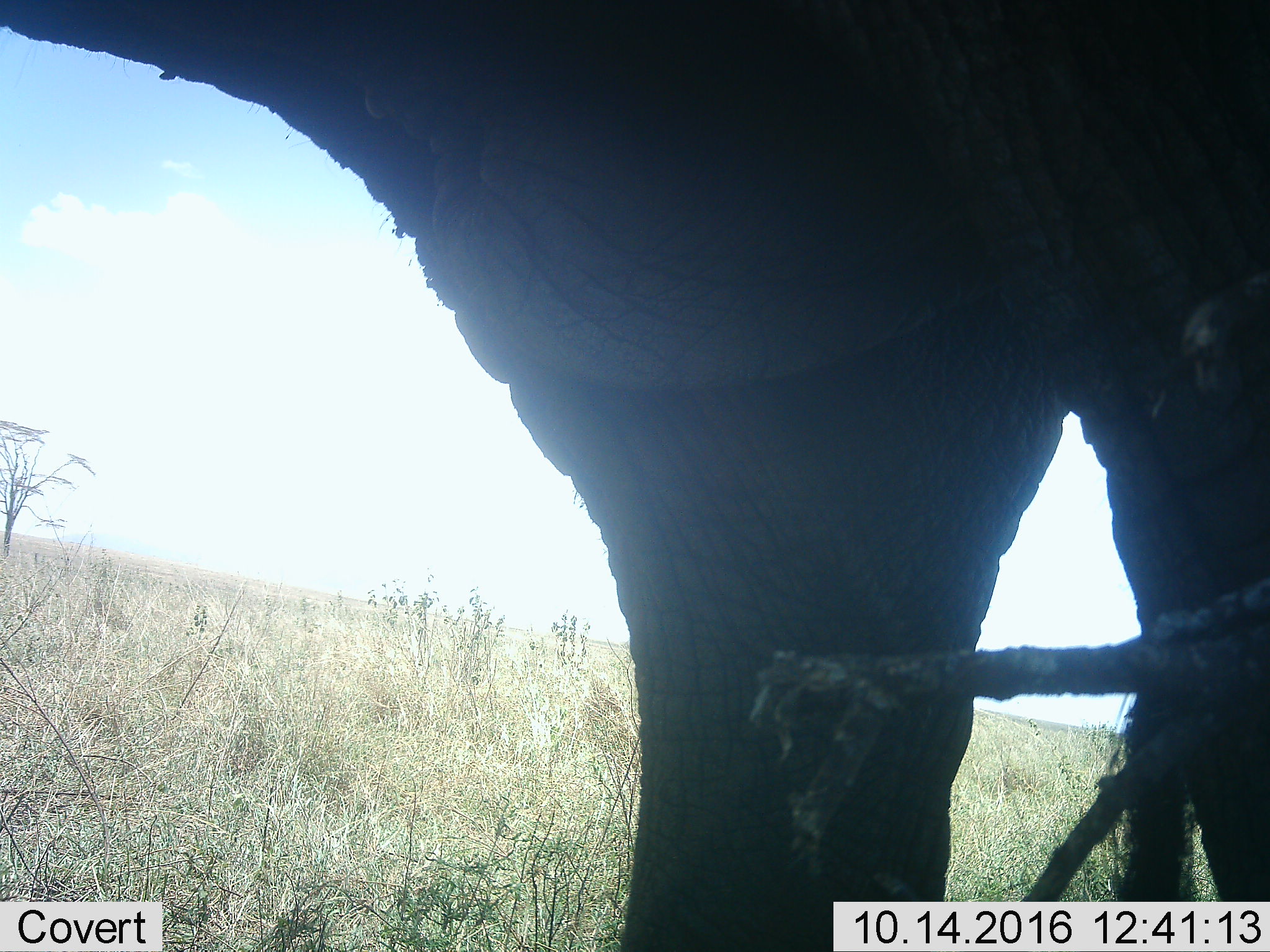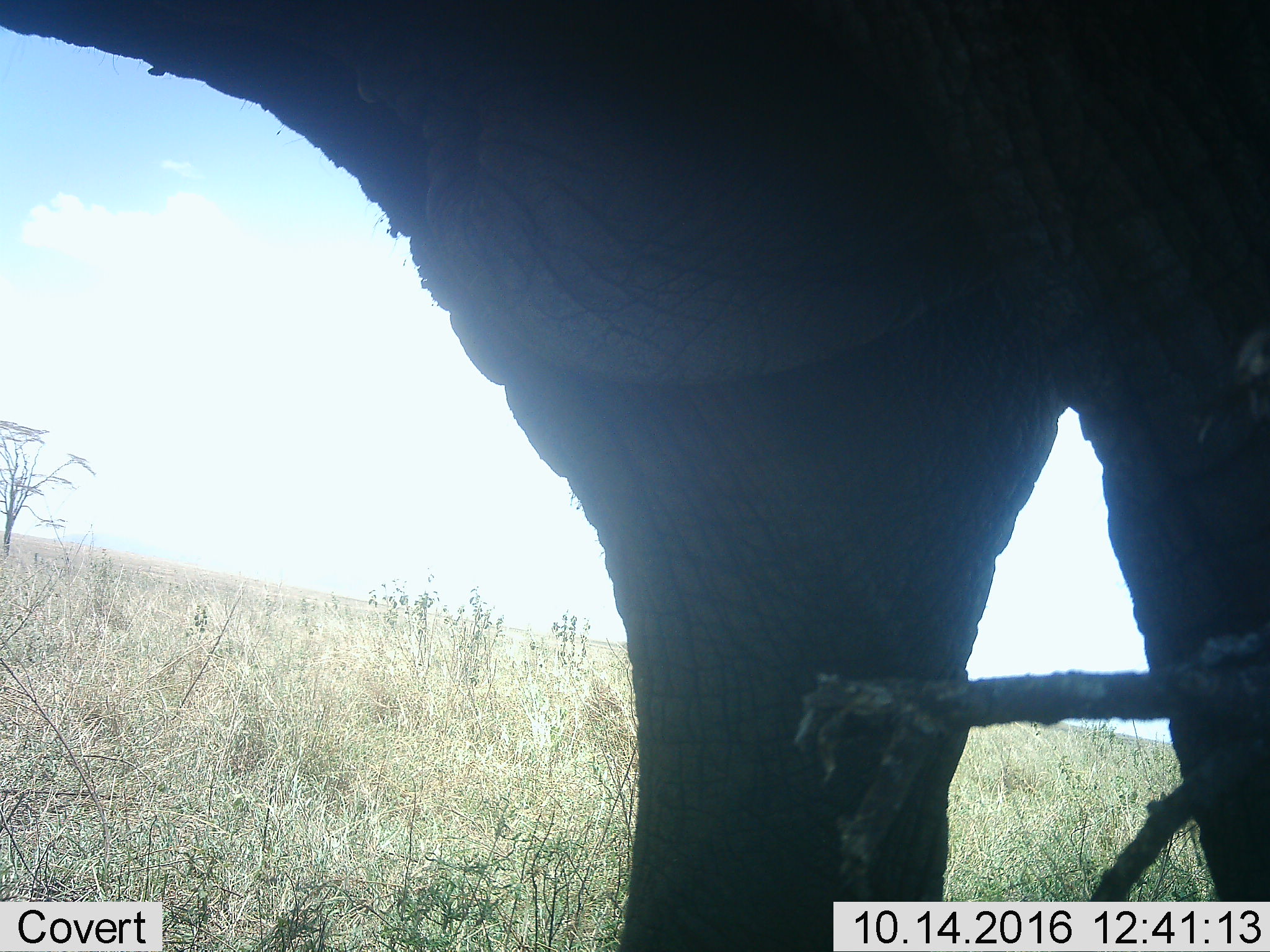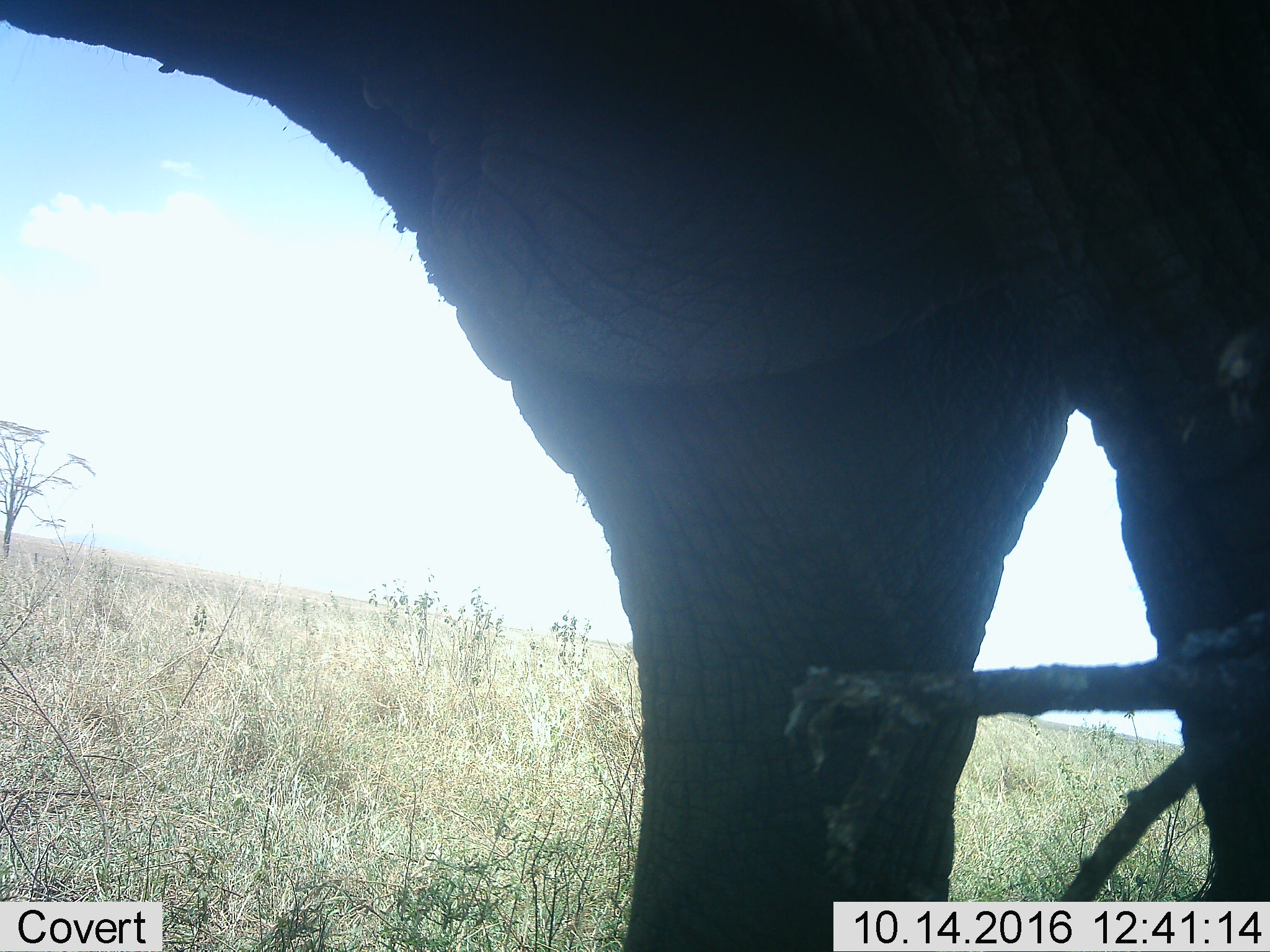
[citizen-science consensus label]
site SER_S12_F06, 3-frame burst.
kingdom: Animalia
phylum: Chordata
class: Mammalia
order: Proboscidea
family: Elephantidae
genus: Loxodonta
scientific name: Loxodonta africana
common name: african bush elephant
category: elephant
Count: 1.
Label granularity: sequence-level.